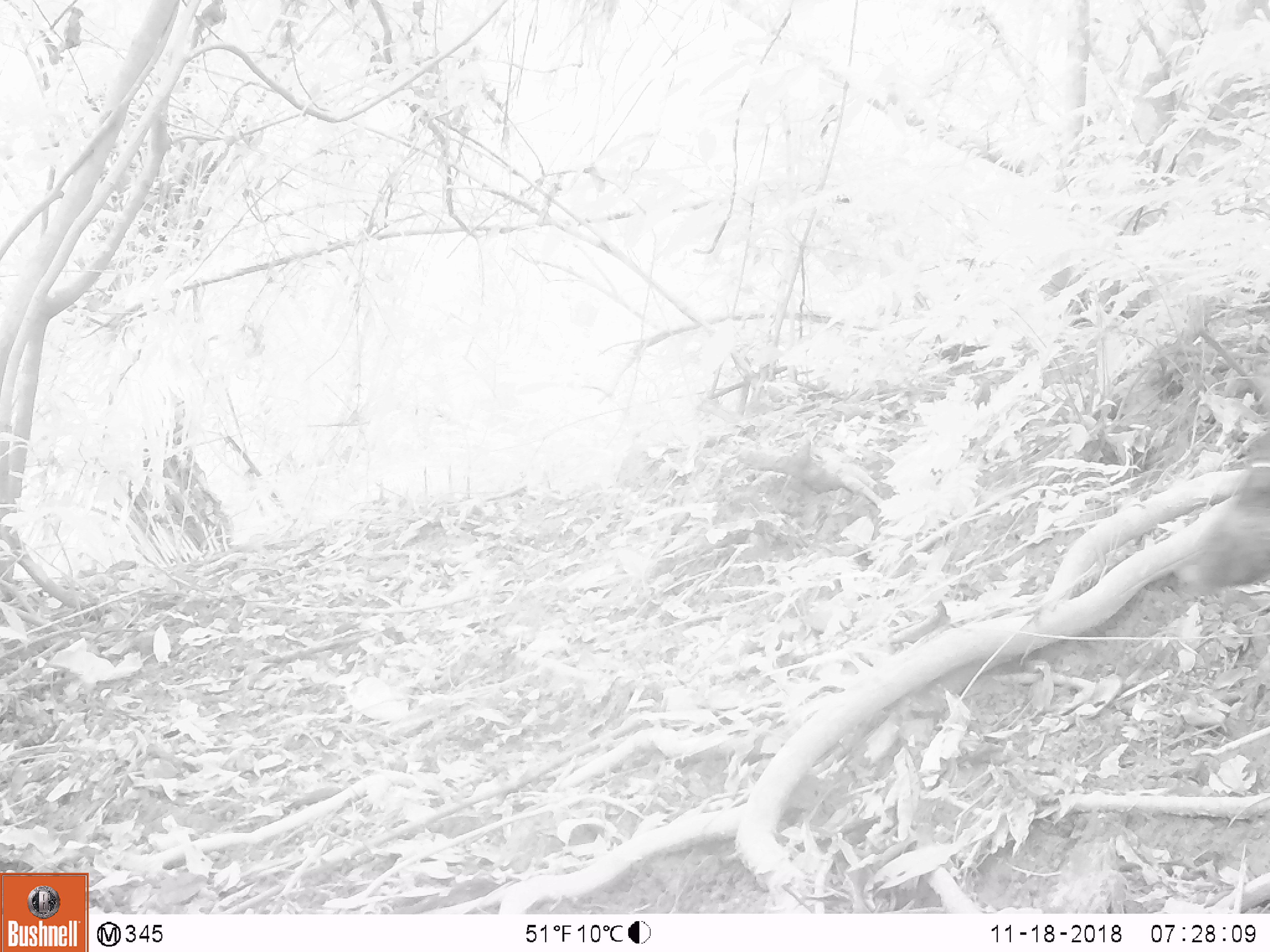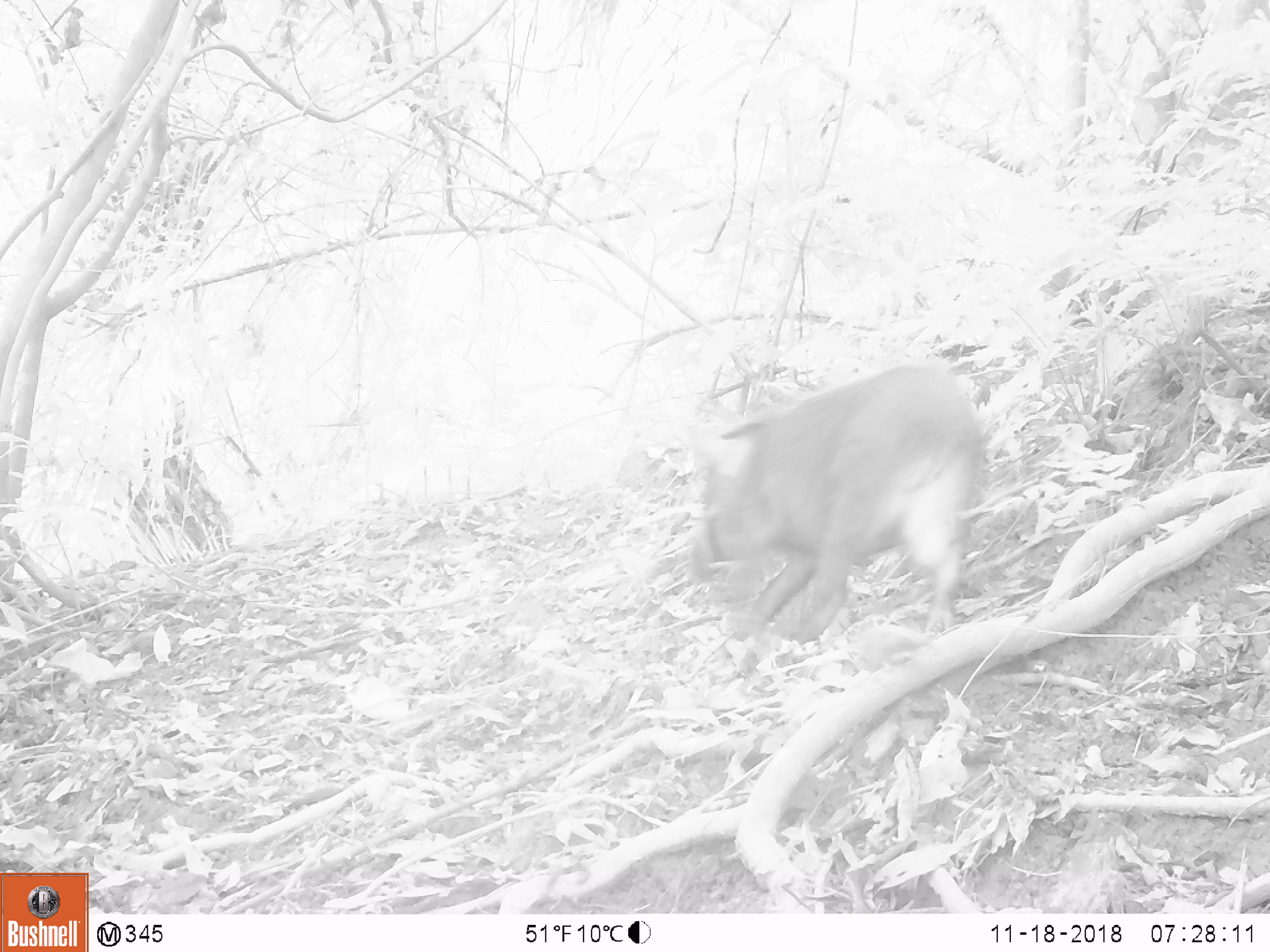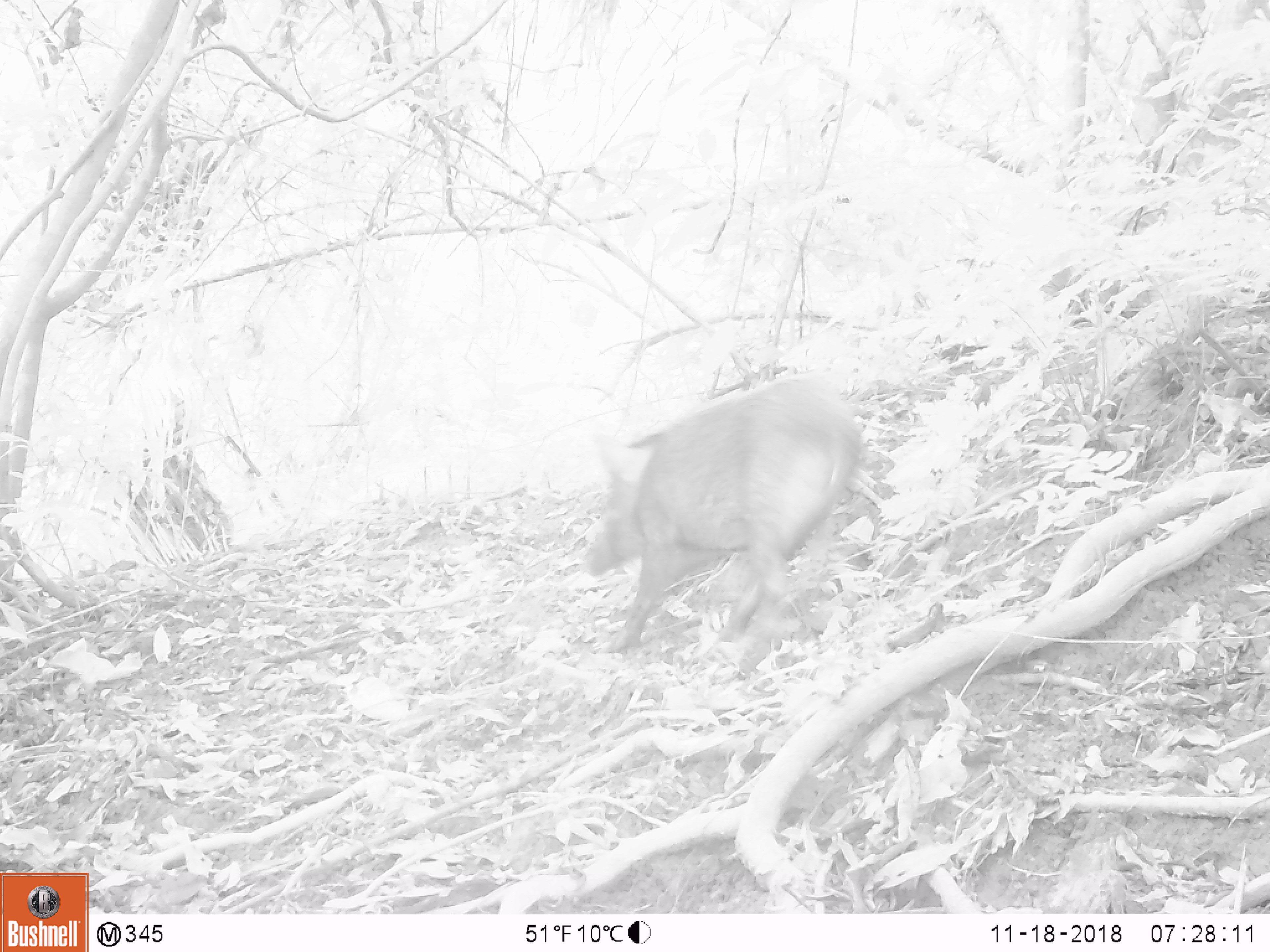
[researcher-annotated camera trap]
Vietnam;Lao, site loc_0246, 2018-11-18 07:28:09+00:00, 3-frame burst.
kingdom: Animalia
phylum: Chordata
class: Mammalia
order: Artiodactyla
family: Suidae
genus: Sus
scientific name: Sus scrofa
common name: eurasian wild pig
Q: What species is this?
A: Eurasian wild pig (Sus scrofa).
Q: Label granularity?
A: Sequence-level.